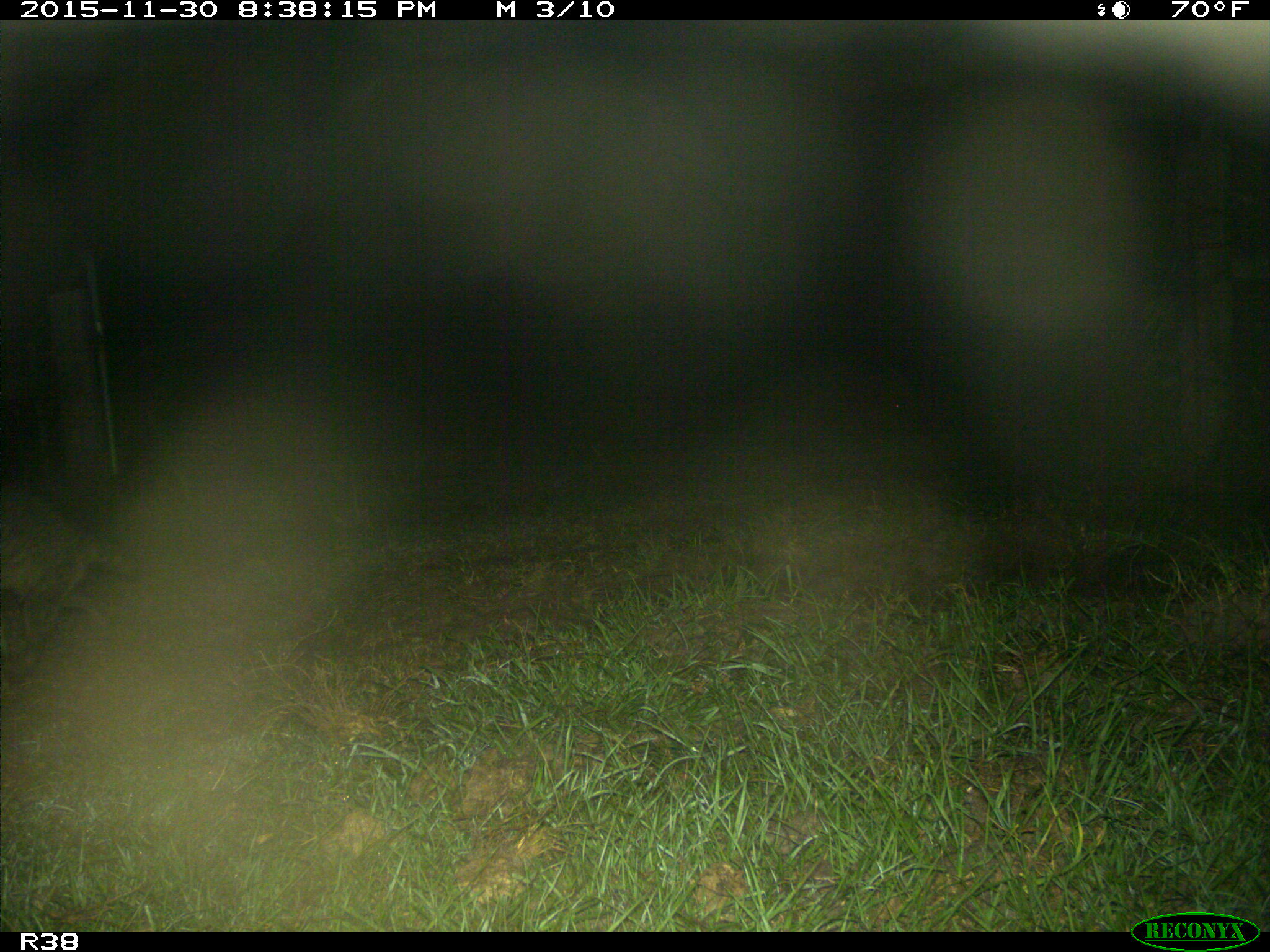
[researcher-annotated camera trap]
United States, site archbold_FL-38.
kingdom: Animalia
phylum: Chordata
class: Mammalia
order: Carnivora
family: Procyonidae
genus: Procyon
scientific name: Procyon lotor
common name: common raccoon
Procyon lotor (common raccoon).